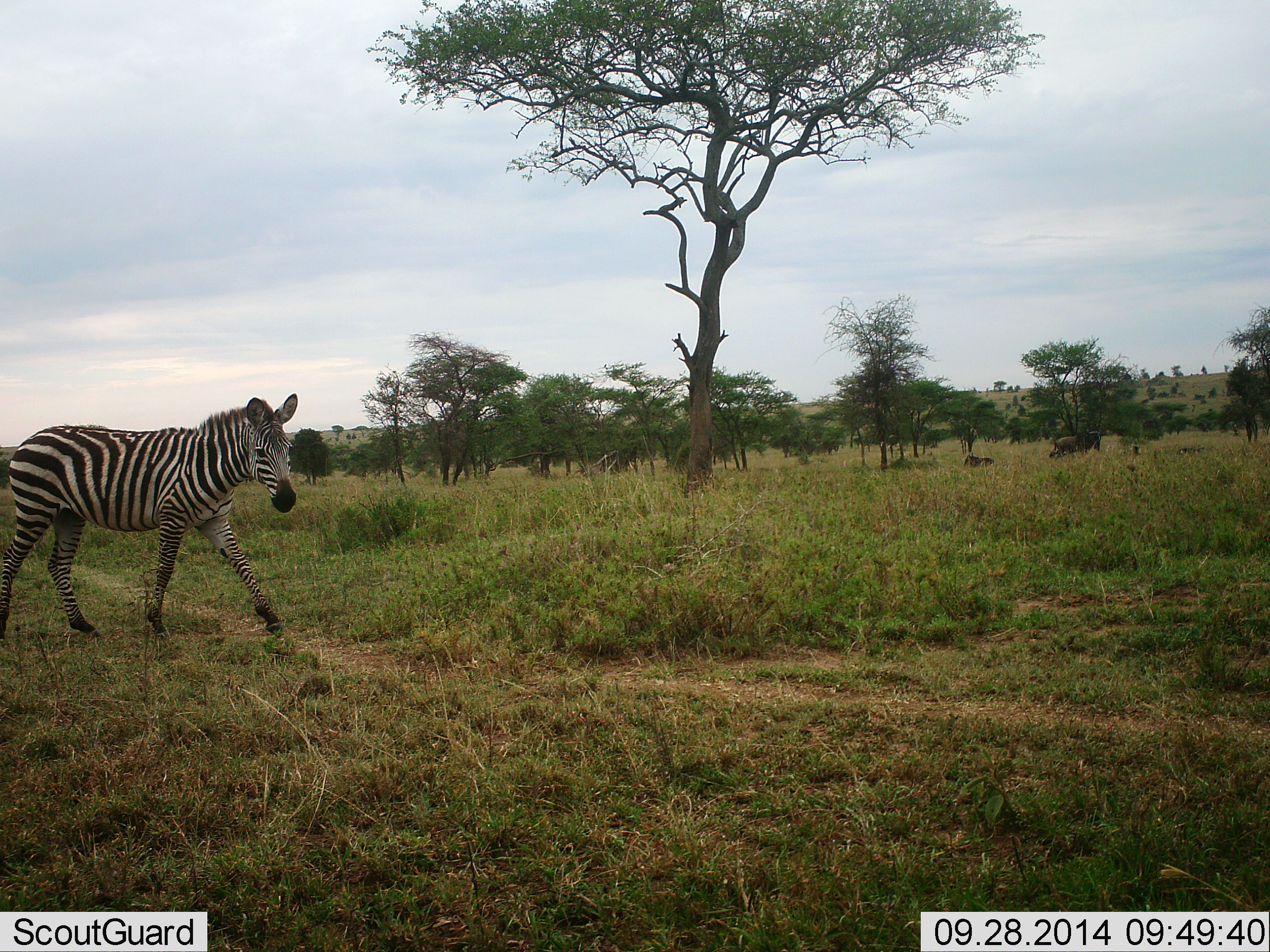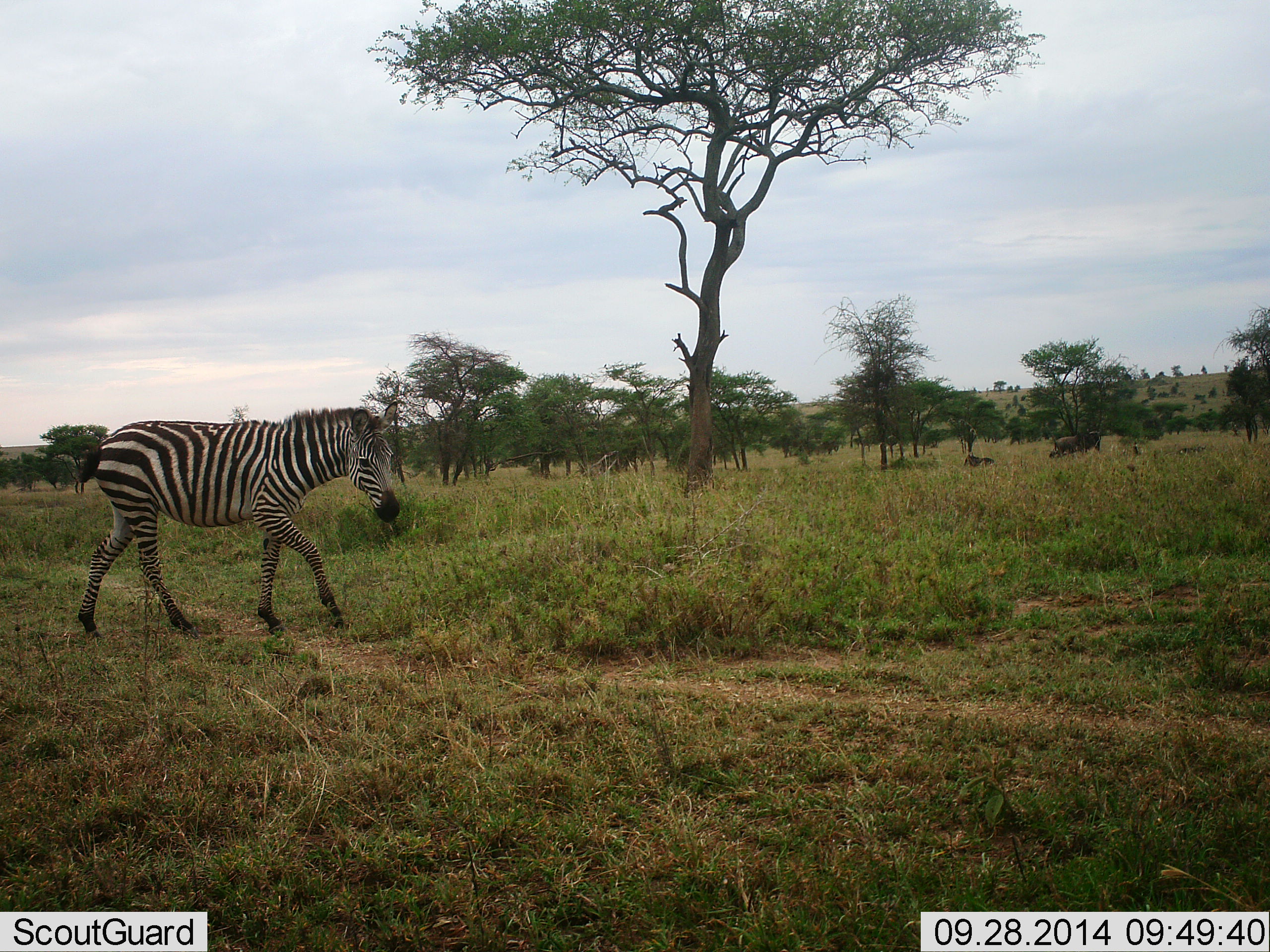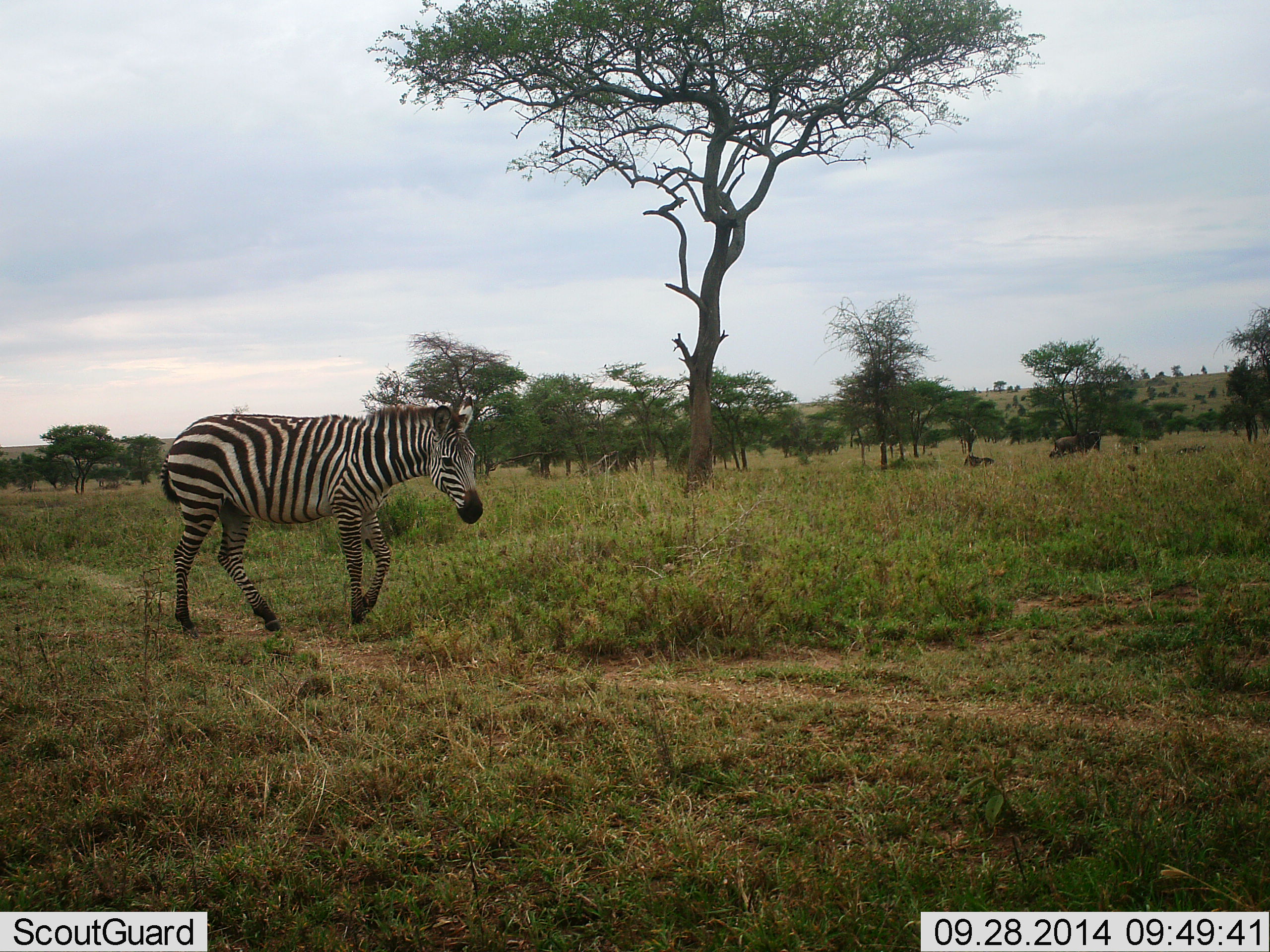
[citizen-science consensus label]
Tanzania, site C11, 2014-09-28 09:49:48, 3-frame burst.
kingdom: Animalia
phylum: Chordata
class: Mammalia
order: Perissodactyla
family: Equidae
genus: Equus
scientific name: Equus quagga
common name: plains zebra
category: zebra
Zebra (plains zebra) (Equus quagga), count 1. Behavior (volunteer vote fractions): standing 9%, resting 0%, moving 100%, interacting 0%. Young present (vote fraction): 0%. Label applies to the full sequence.